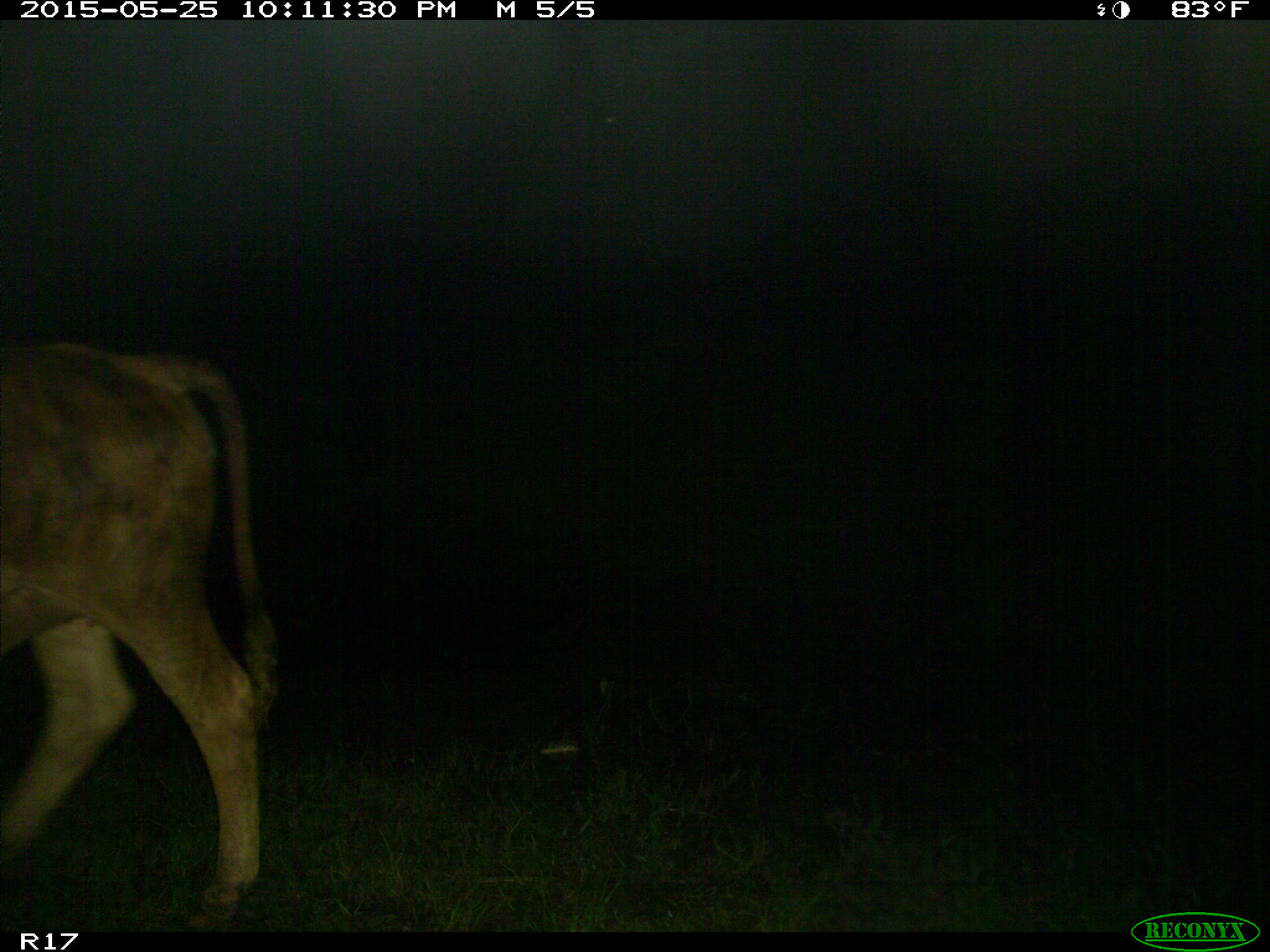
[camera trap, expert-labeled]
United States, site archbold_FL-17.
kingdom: Animalia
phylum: Chordata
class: Mammalia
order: Artiodactyla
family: Bovidae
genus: Bos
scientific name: Bos taurus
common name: domestic cow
Bos taurus (domestic cow).